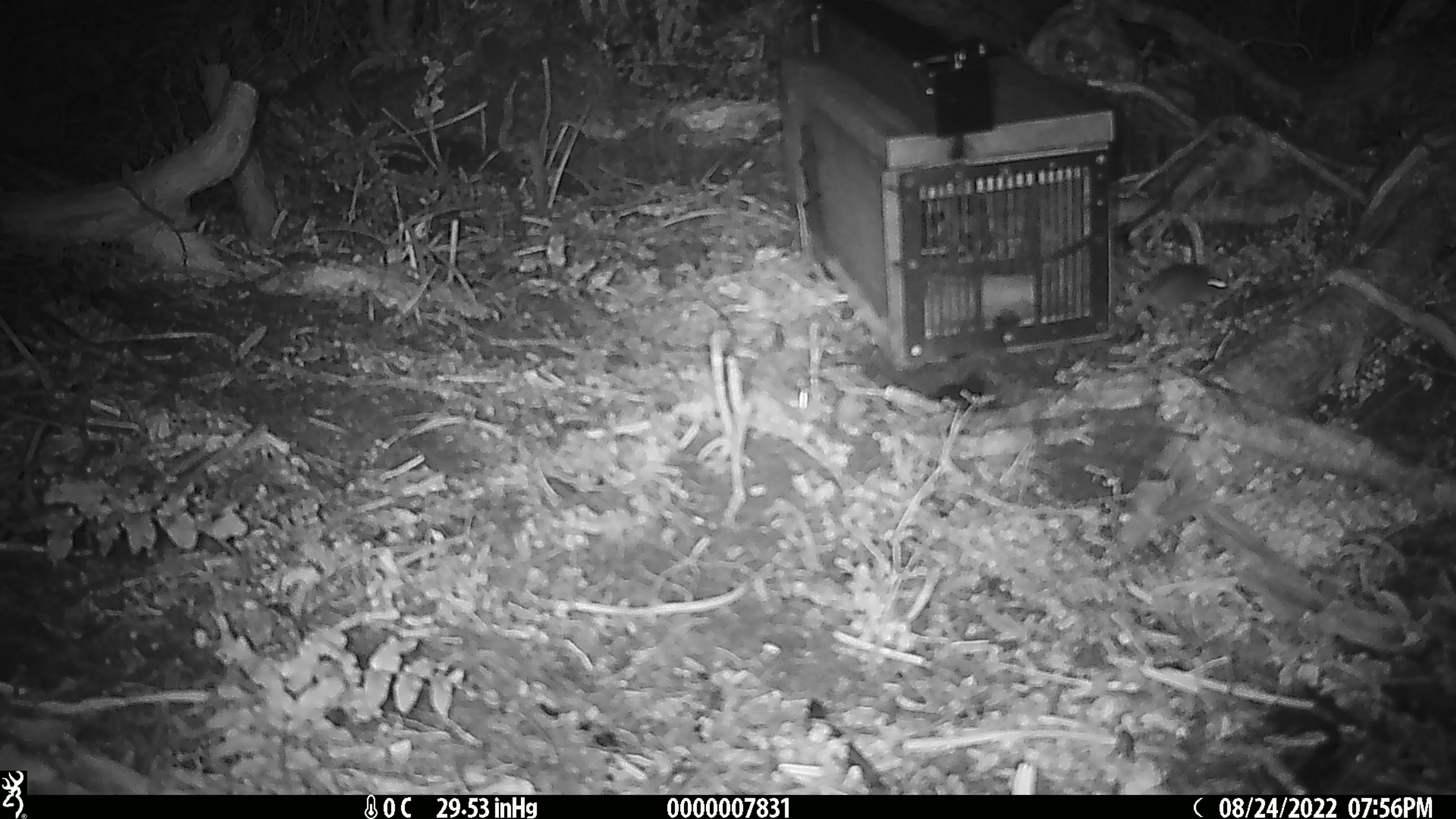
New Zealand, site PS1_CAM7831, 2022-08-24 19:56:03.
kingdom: Animalia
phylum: Chordata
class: Mammalia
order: Rodentia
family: Muridae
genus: Mus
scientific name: Mus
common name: mouse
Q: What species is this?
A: Mouse (Mus).